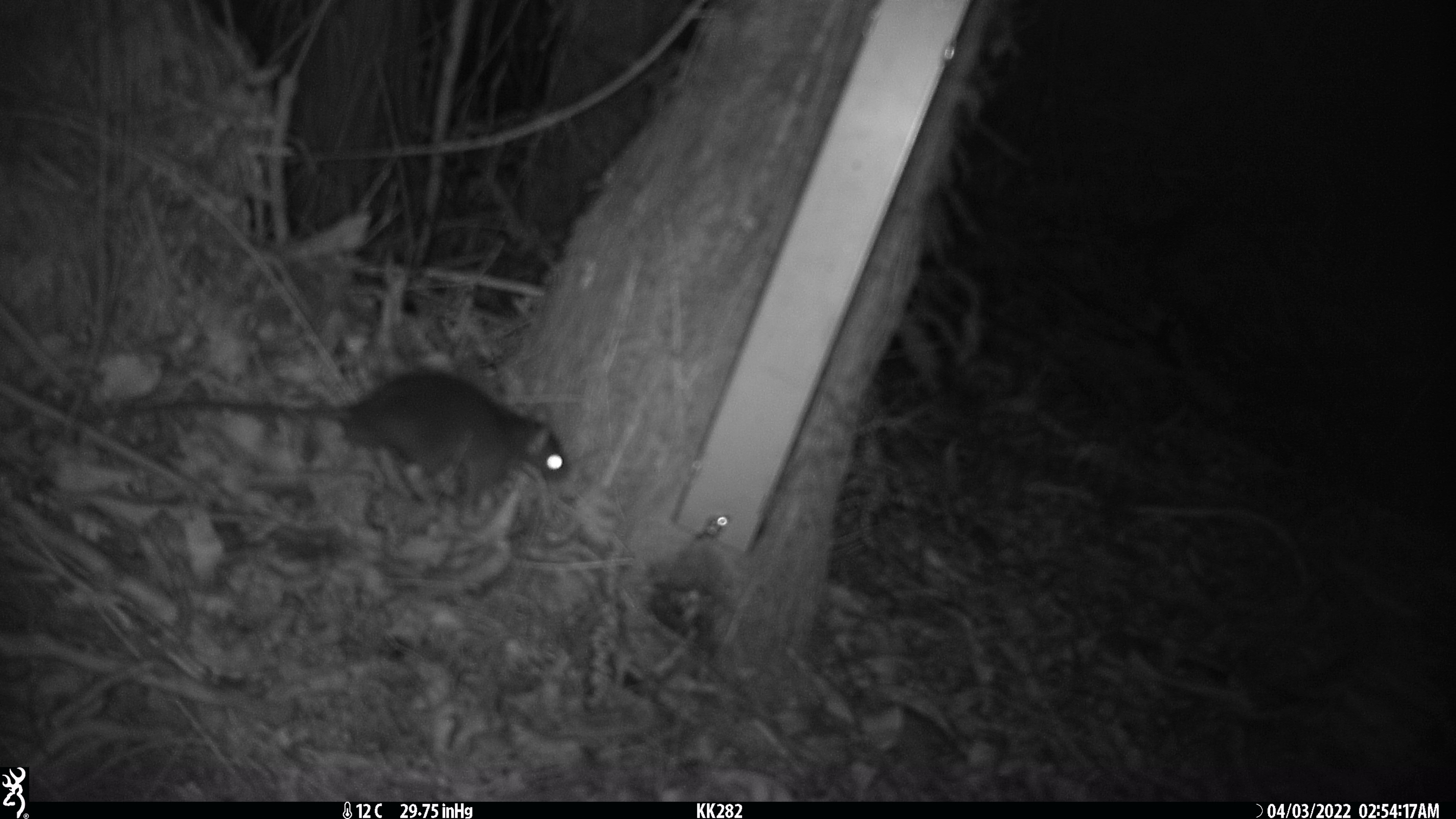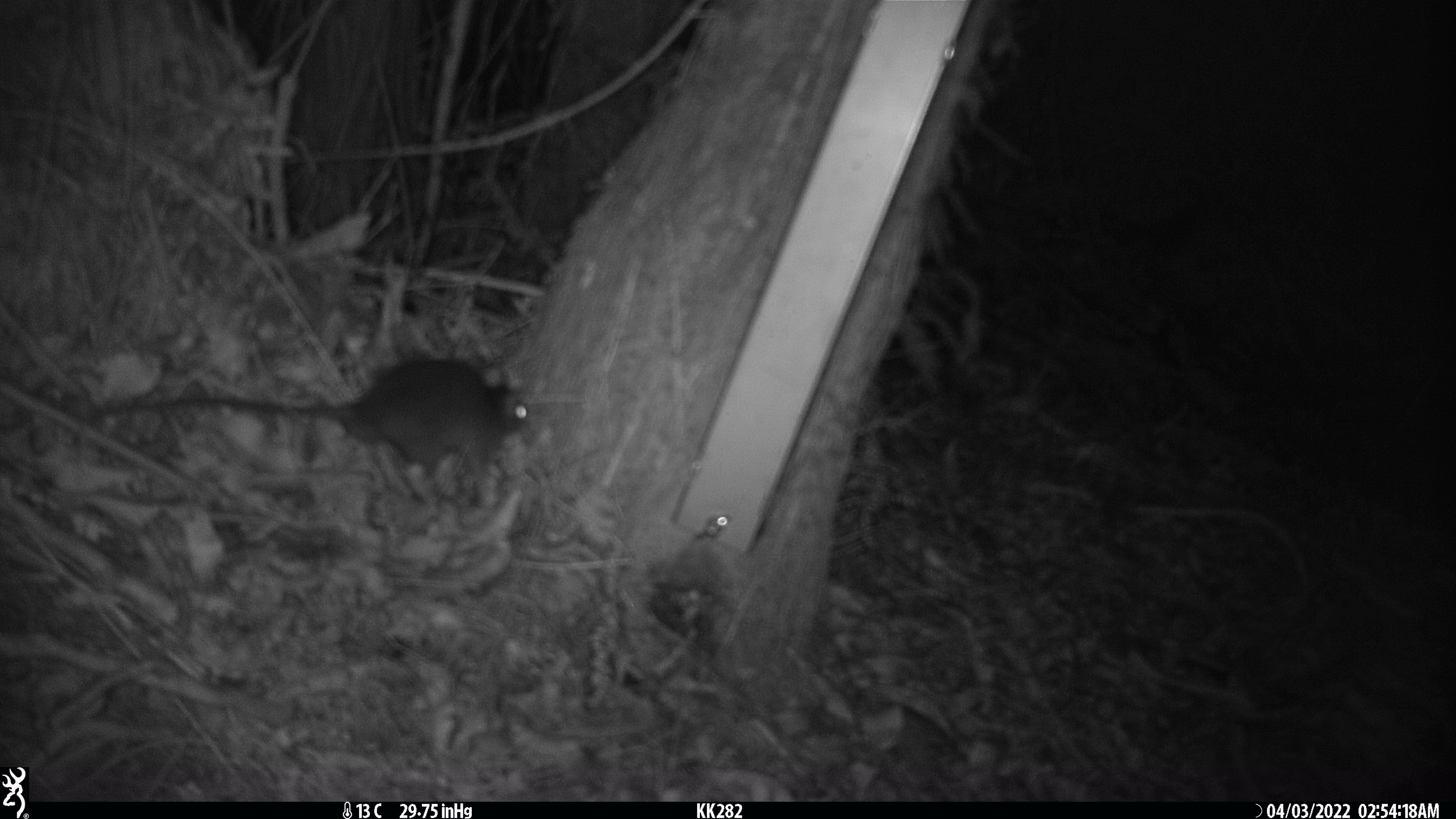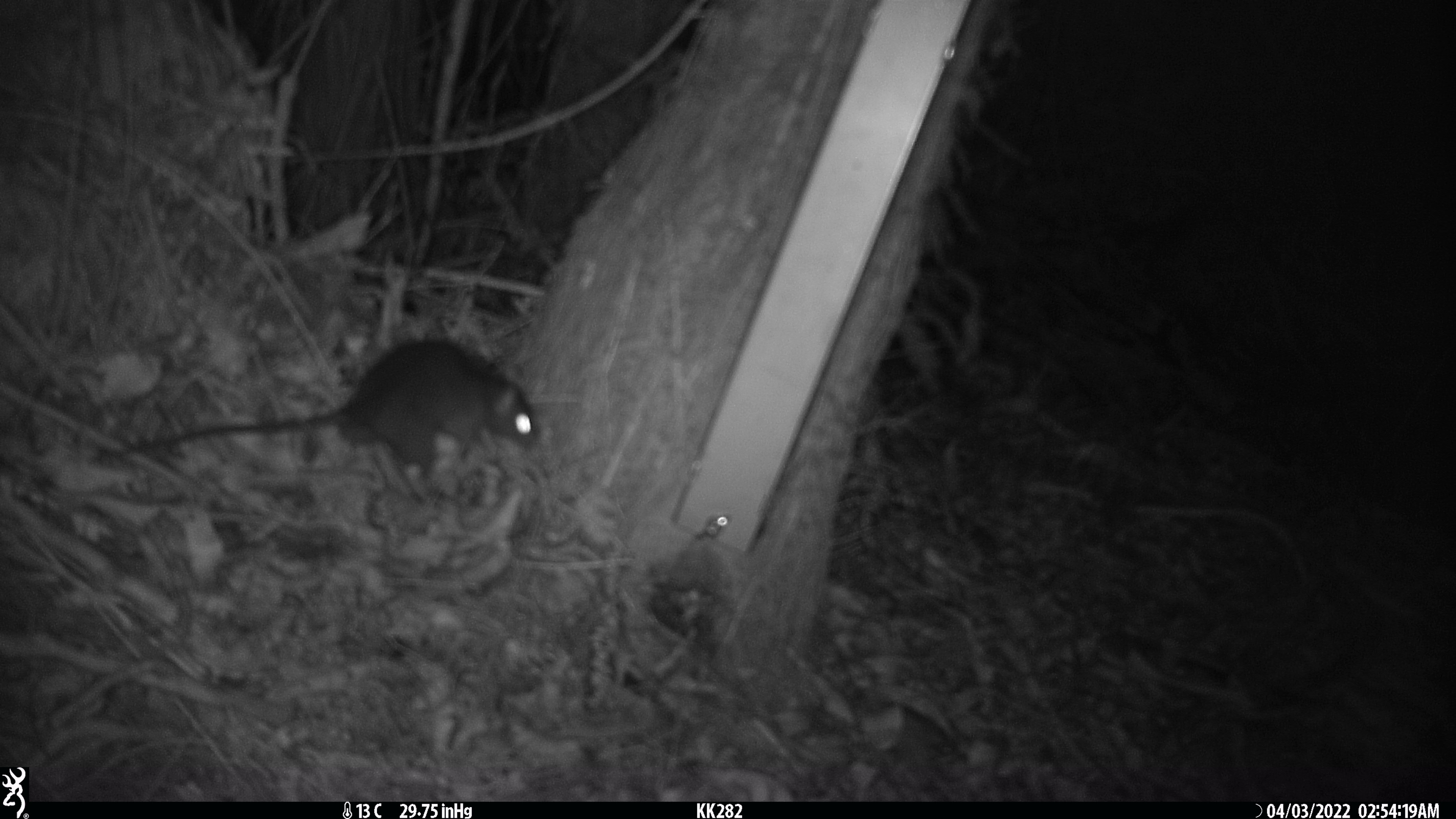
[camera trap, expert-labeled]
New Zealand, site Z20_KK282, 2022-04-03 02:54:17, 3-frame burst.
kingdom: Animalia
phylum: Chordata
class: Mammalia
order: Rodentia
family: Muridae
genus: Rattus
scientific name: Rattus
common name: rat